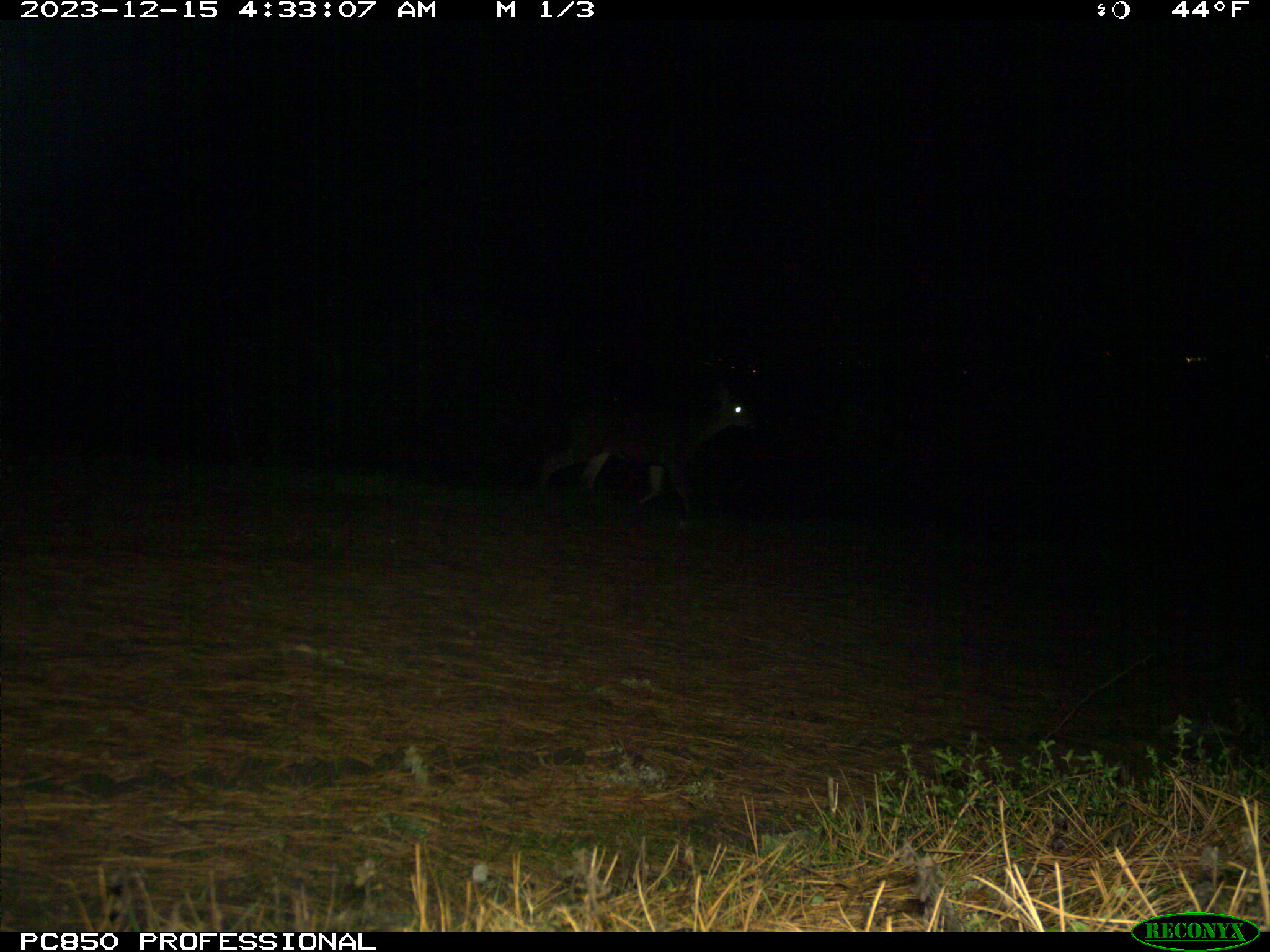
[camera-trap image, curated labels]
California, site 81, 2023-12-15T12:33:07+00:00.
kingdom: Animalia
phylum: Chordata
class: Mammalia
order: Artiodactyla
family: Cervidae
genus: Odocoileus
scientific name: Odocoileus hemionus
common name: mule deer